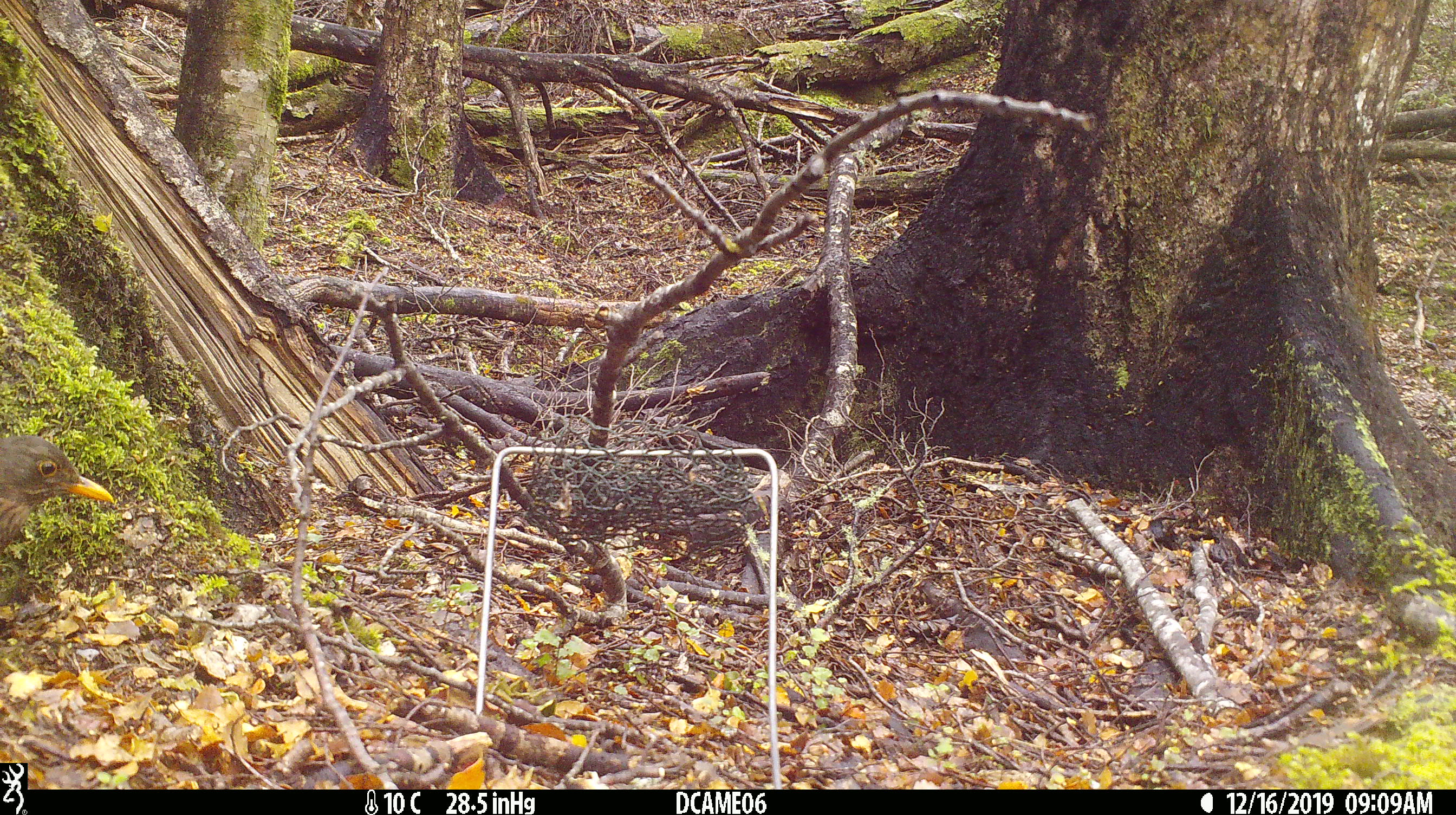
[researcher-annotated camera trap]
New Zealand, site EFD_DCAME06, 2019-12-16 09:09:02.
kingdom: Animalia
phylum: Chordata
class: Aves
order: Passeriformes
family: Turdidae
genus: Turdus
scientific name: Turdus merula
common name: eurasian blackbird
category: blackbird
Blackbird (eurasian blackbird) (Turdus merula).